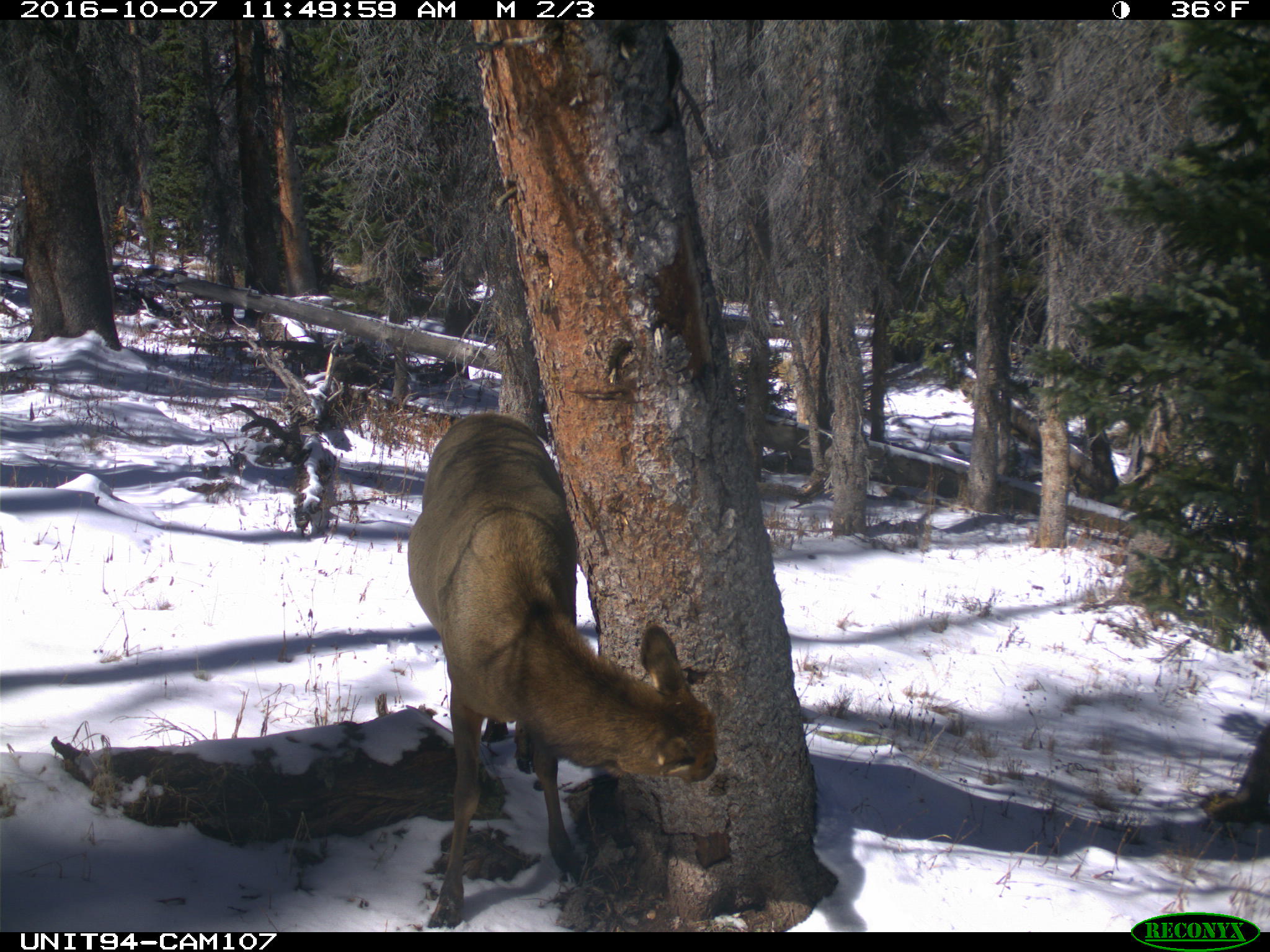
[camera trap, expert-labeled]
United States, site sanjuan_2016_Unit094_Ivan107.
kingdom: Animalia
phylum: Chordata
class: Mammalia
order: Artiodactyla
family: Cervidae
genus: Cervus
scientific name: Cervus elaphus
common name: red deer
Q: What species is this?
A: Cervus elaphus (red deer).